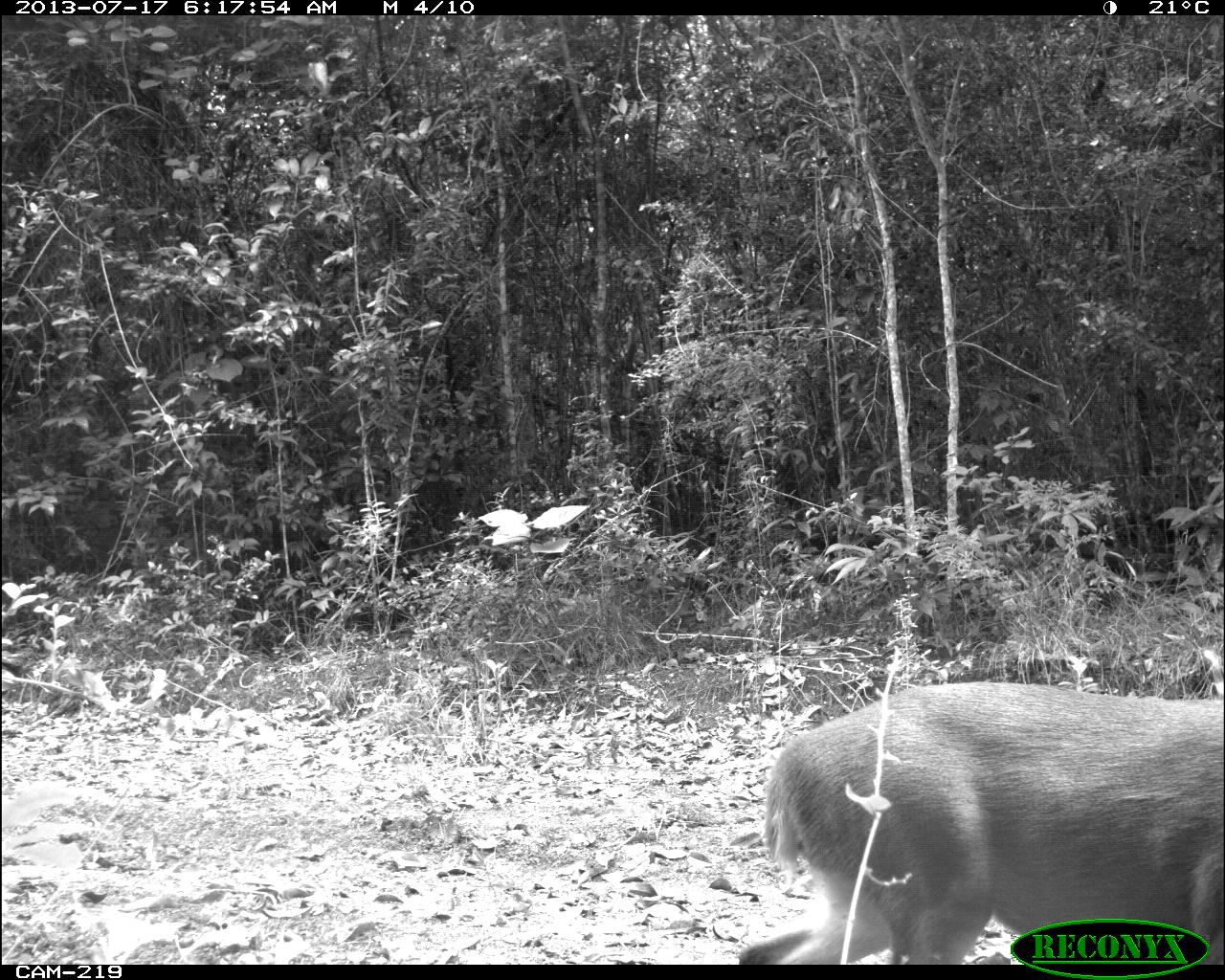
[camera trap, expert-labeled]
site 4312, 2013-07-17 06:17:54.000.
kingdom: Animalia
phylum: Chordata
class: Mammalia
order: Artiodactyla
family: Cervidae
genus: Mazama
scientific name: Mazama temama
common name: central american red brocket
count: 1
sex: male